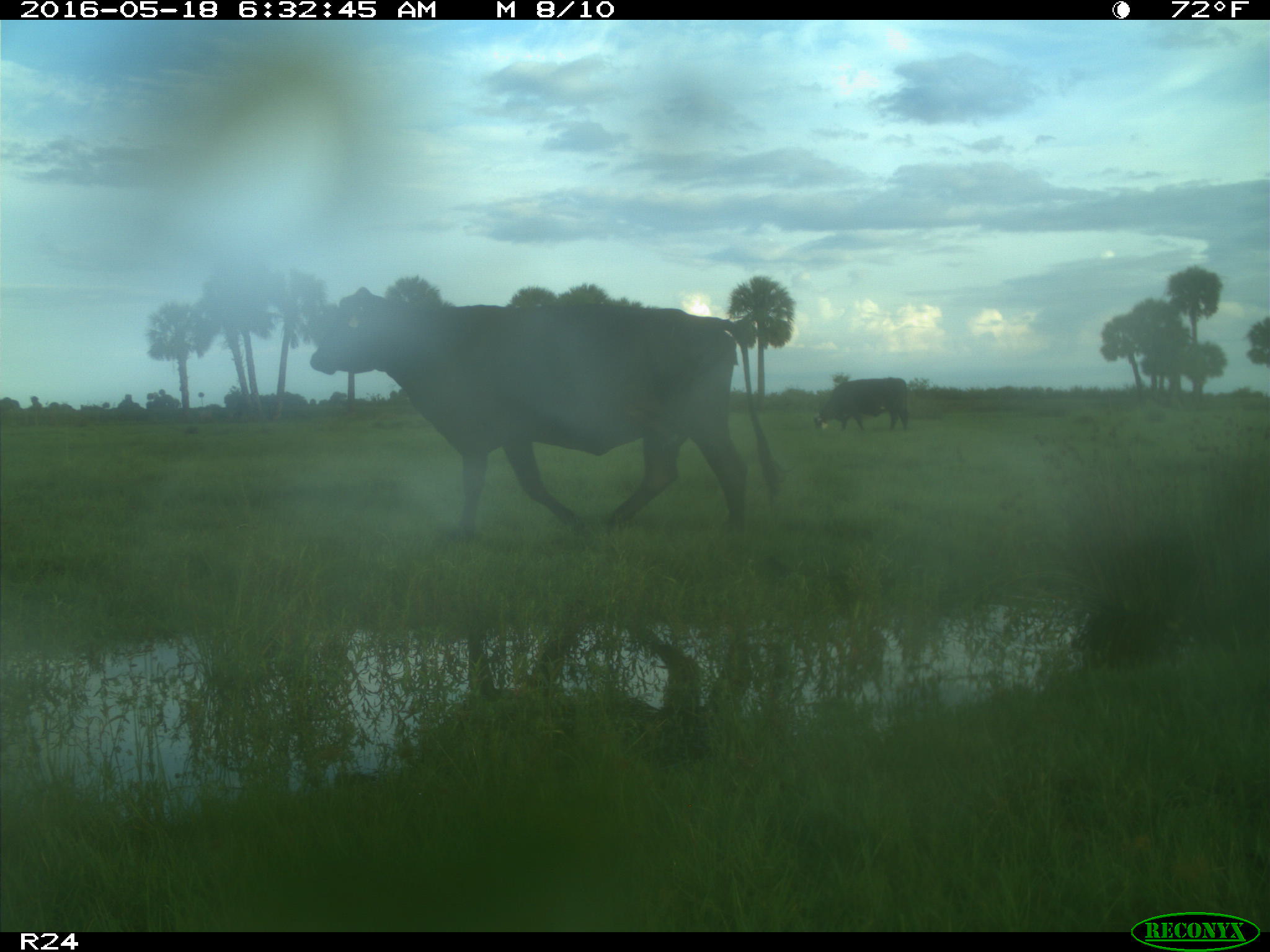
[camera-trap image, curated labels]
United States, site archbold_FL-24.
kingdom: Animalia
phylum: Chordata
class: Mammalia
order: Artiodactyla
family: Bovidae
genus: Bos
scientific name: Bos taurus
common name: domestic cow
Bos taurus (domestic cow).